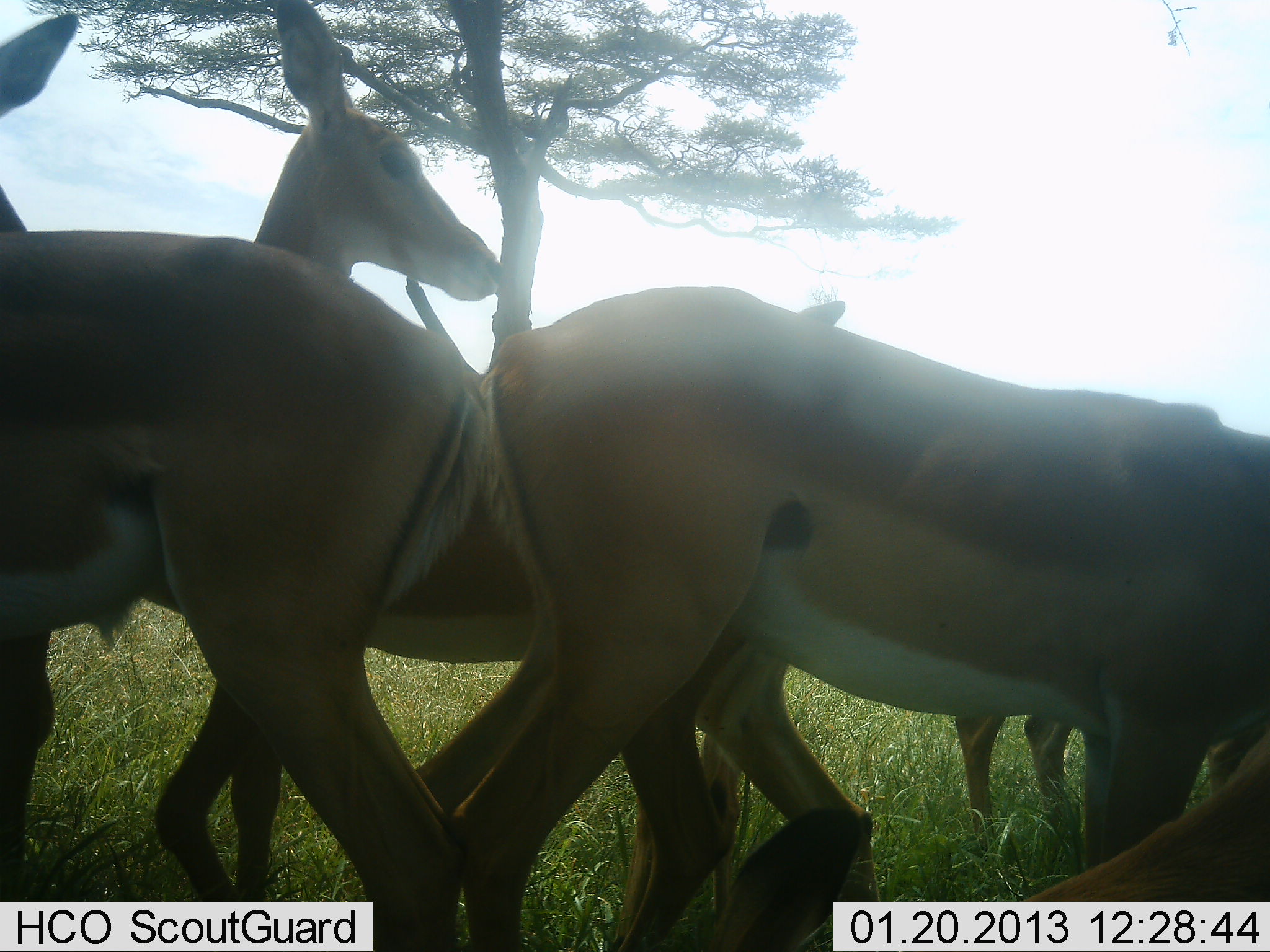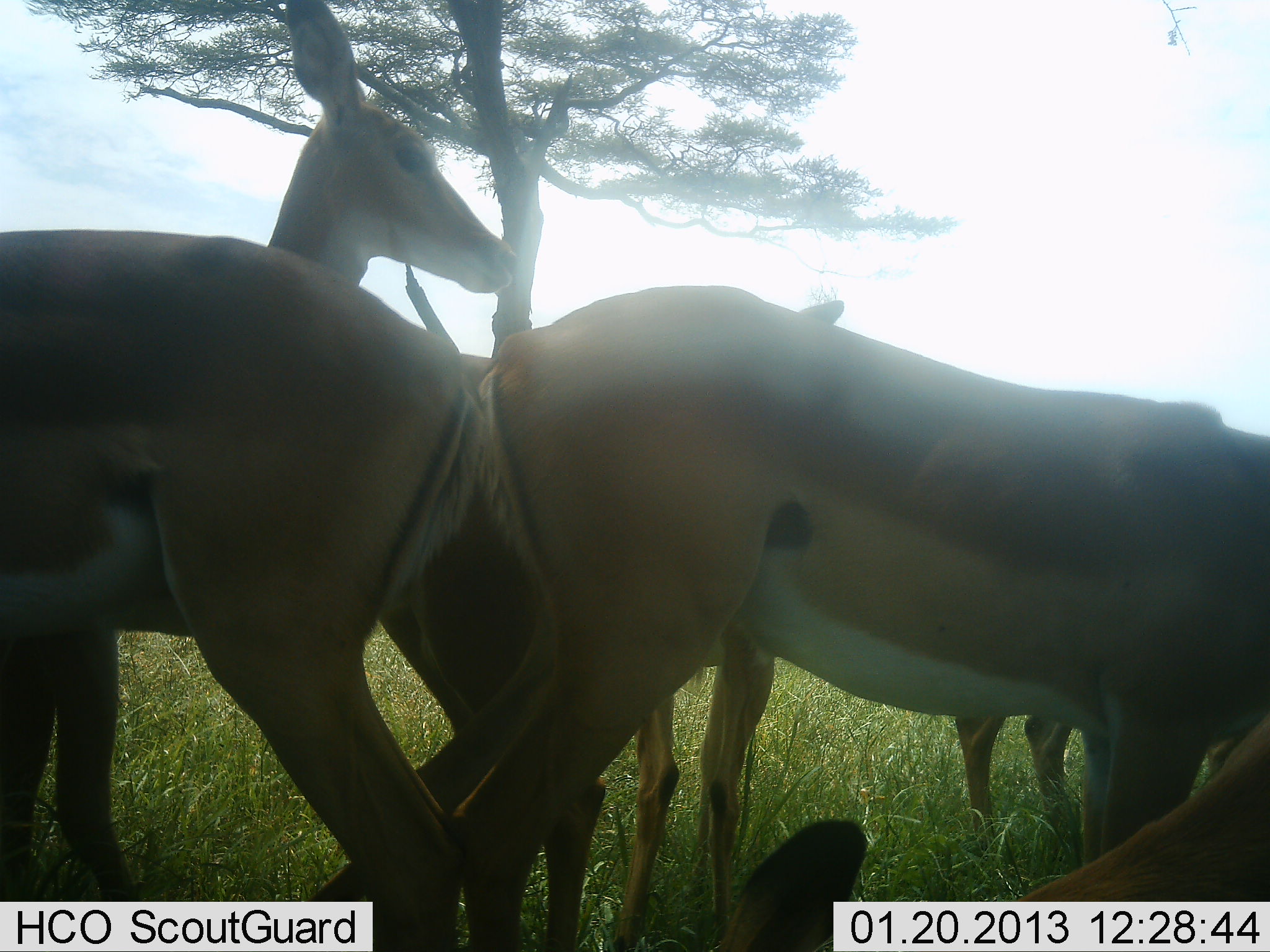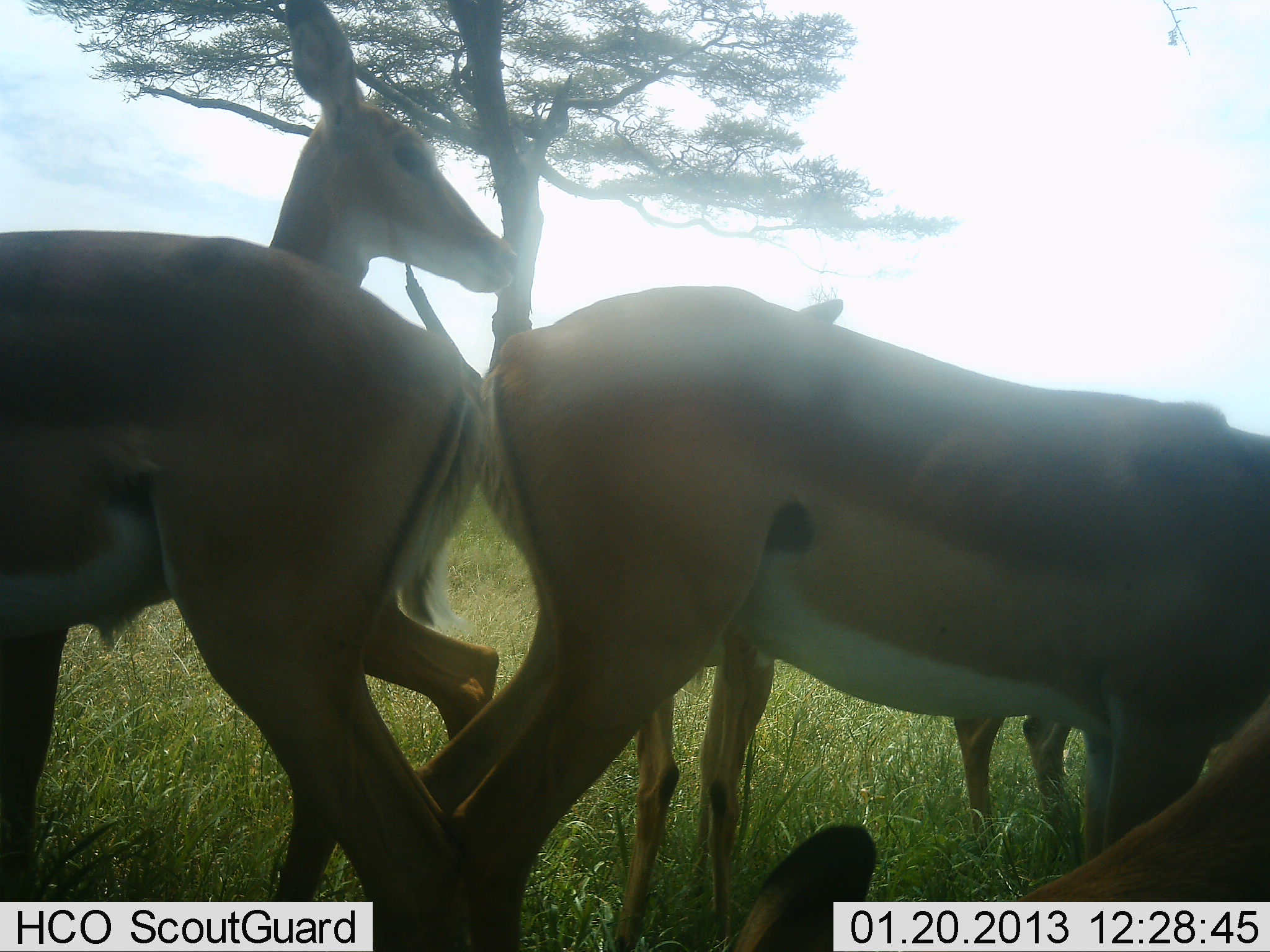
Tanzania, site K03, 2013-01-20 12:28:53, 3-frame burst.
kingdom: Animalia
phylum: Chordata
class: Mammalia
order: Artiodactyla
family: Bovidae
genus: Aepyceros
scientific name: Aepyceros melampus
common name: impala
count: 6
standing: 85%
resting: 15%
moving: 31%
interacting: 8%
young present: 0%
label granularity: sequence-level